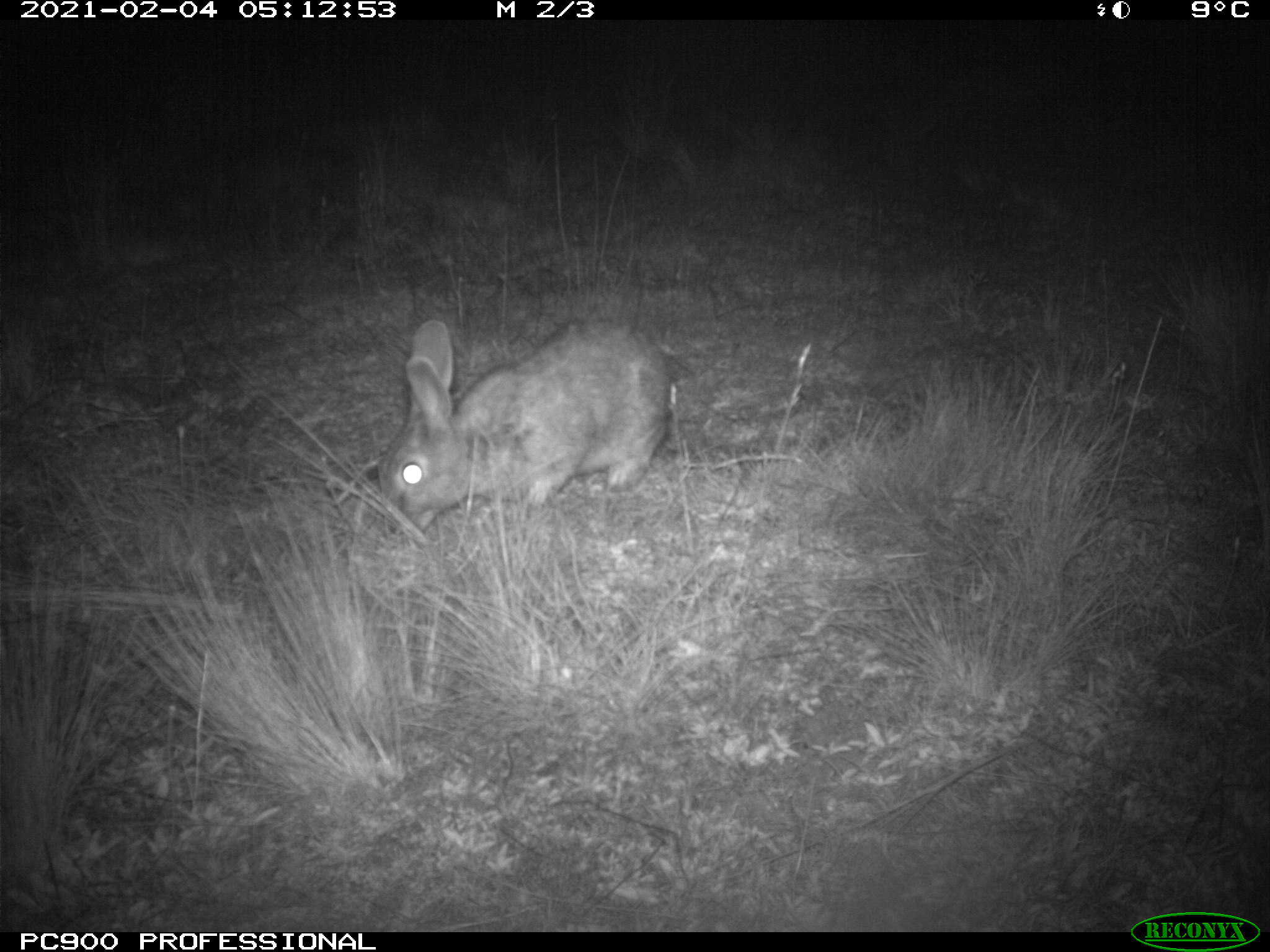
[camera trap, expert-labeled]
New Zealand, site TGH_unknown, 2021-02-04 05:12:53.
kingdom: Animalia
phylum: Chordata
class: Mammalia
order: Lagomorpha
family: Leporidae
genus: Oryctolagus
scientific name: Oryctolagus cuniculus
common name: european rabbit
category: rabbit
Rabbit (european rabbit) (Oryctolagus cuniculus).